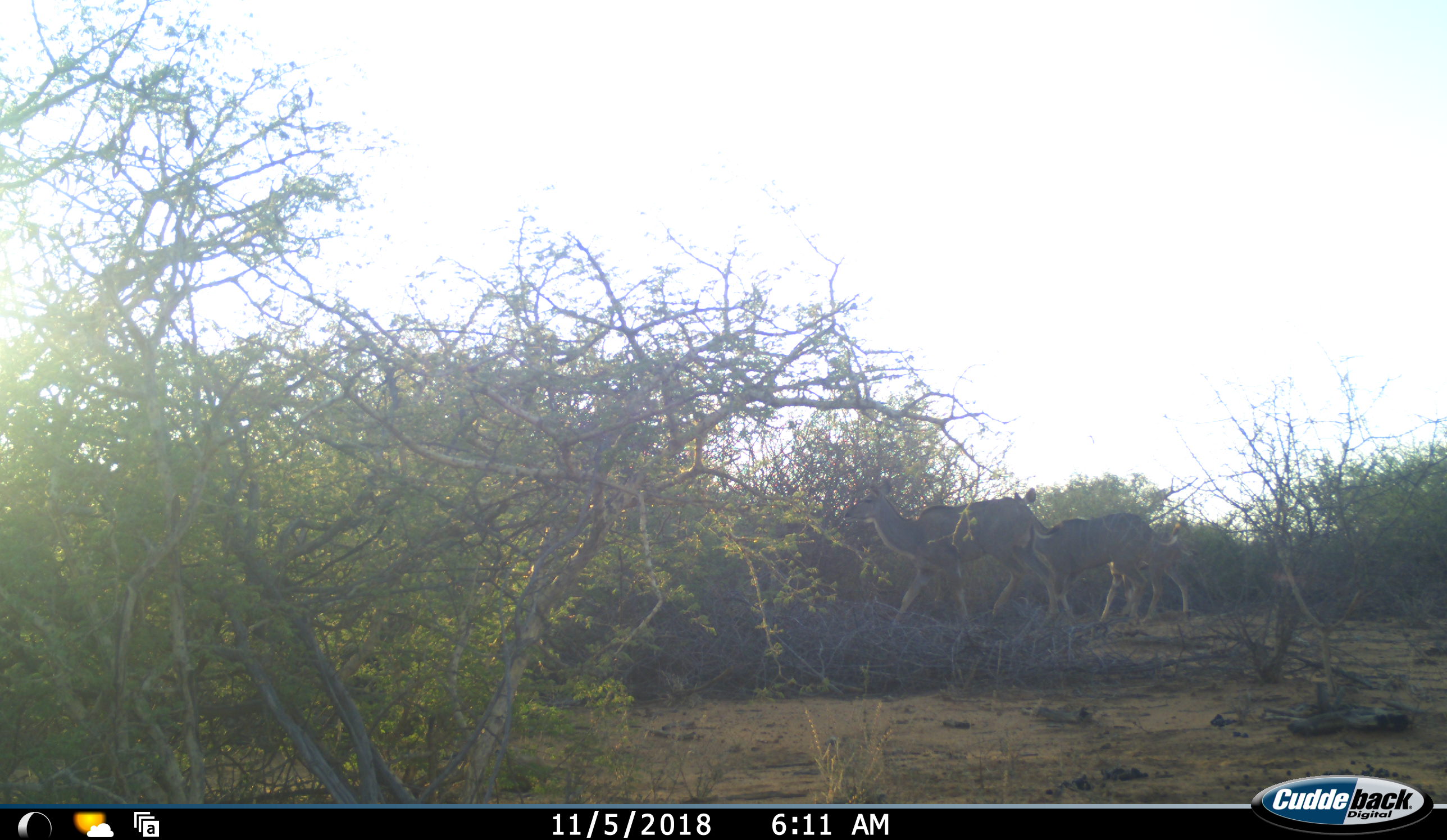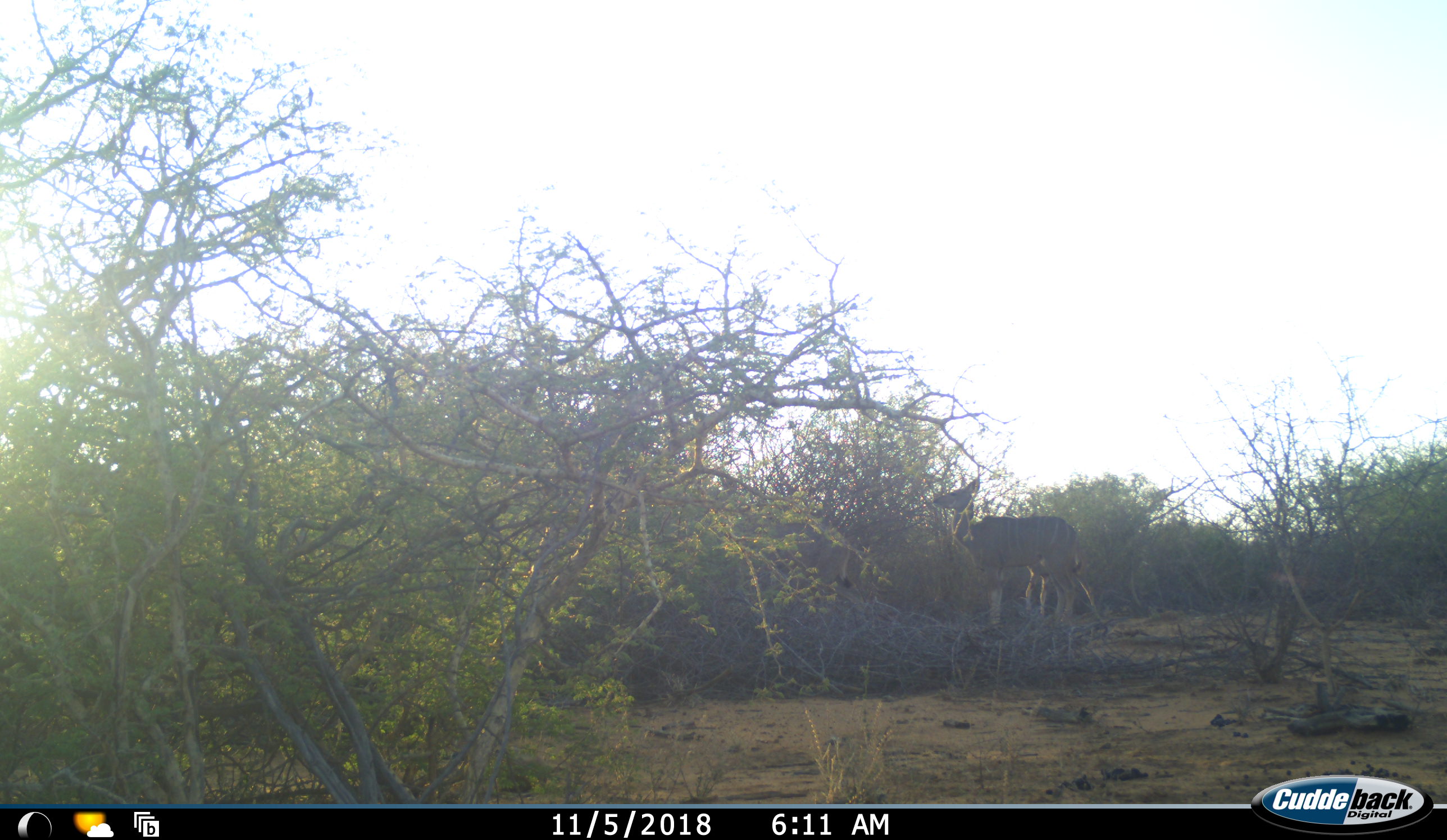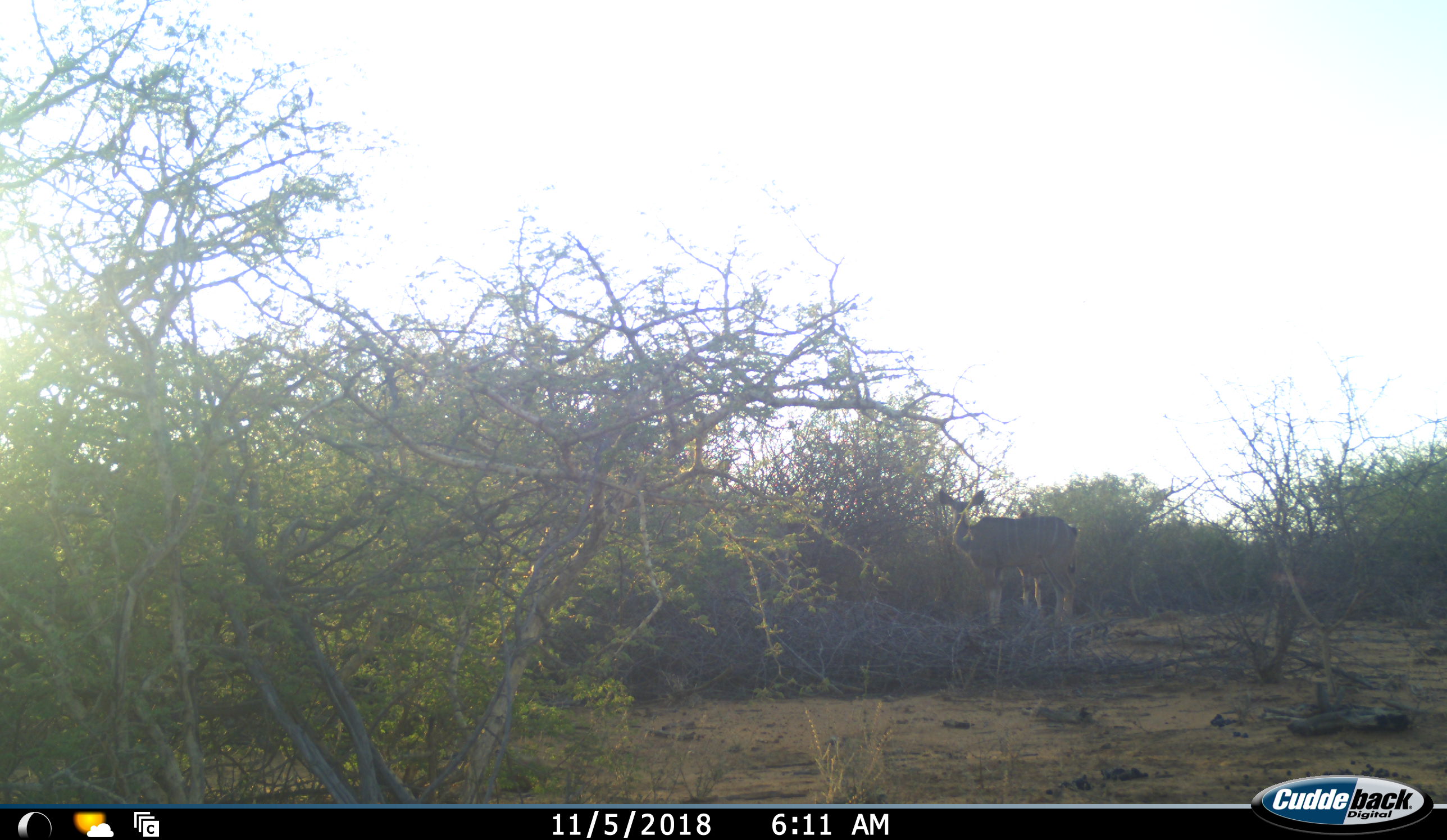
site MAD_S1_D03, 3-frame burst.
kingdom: Animalia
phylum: Chordata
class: Mammalia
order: Artiodactyla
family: Bovidae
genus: Tragelaphus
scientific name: Tragelaphus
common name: kudu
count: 3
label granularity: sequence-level